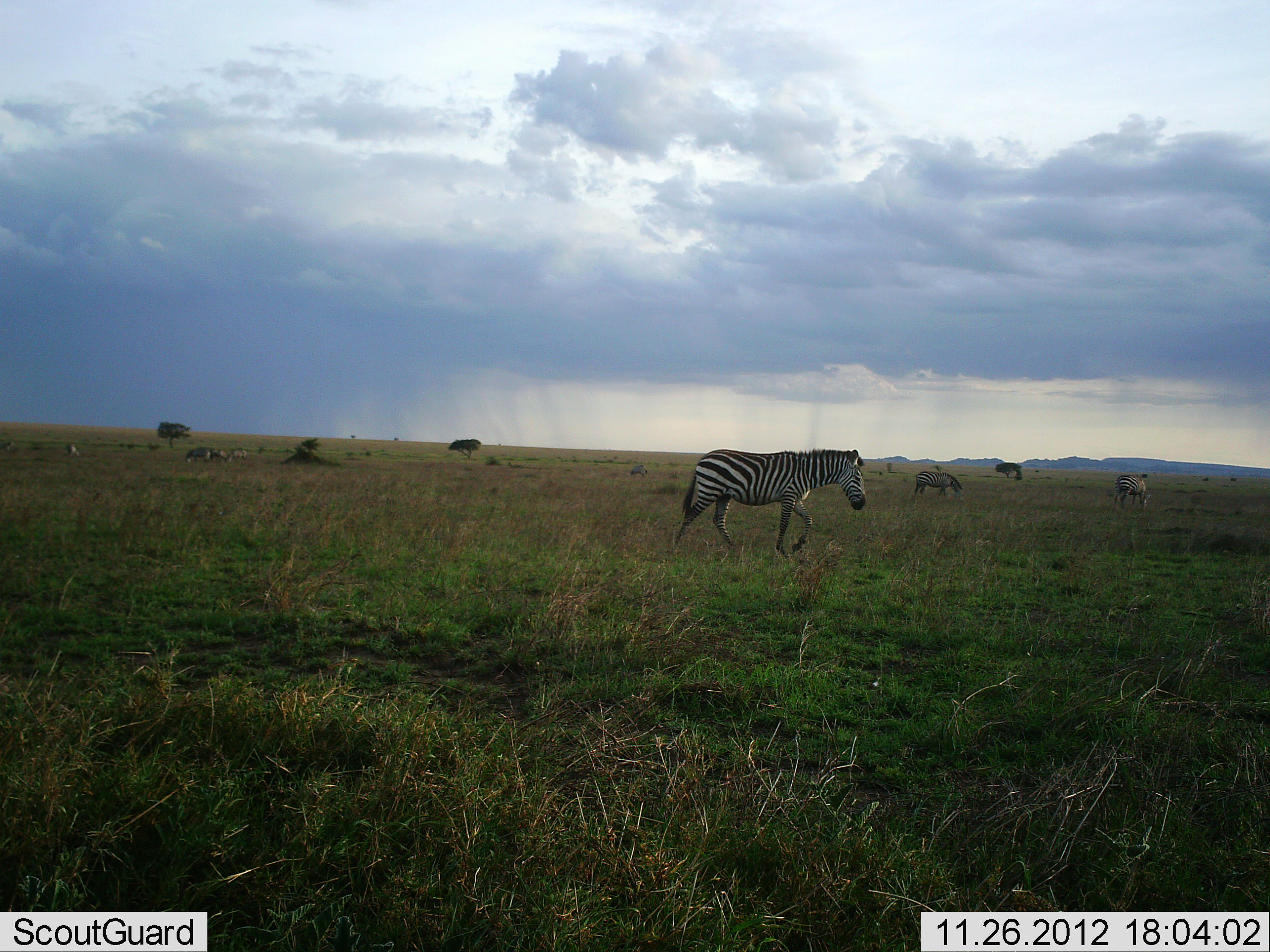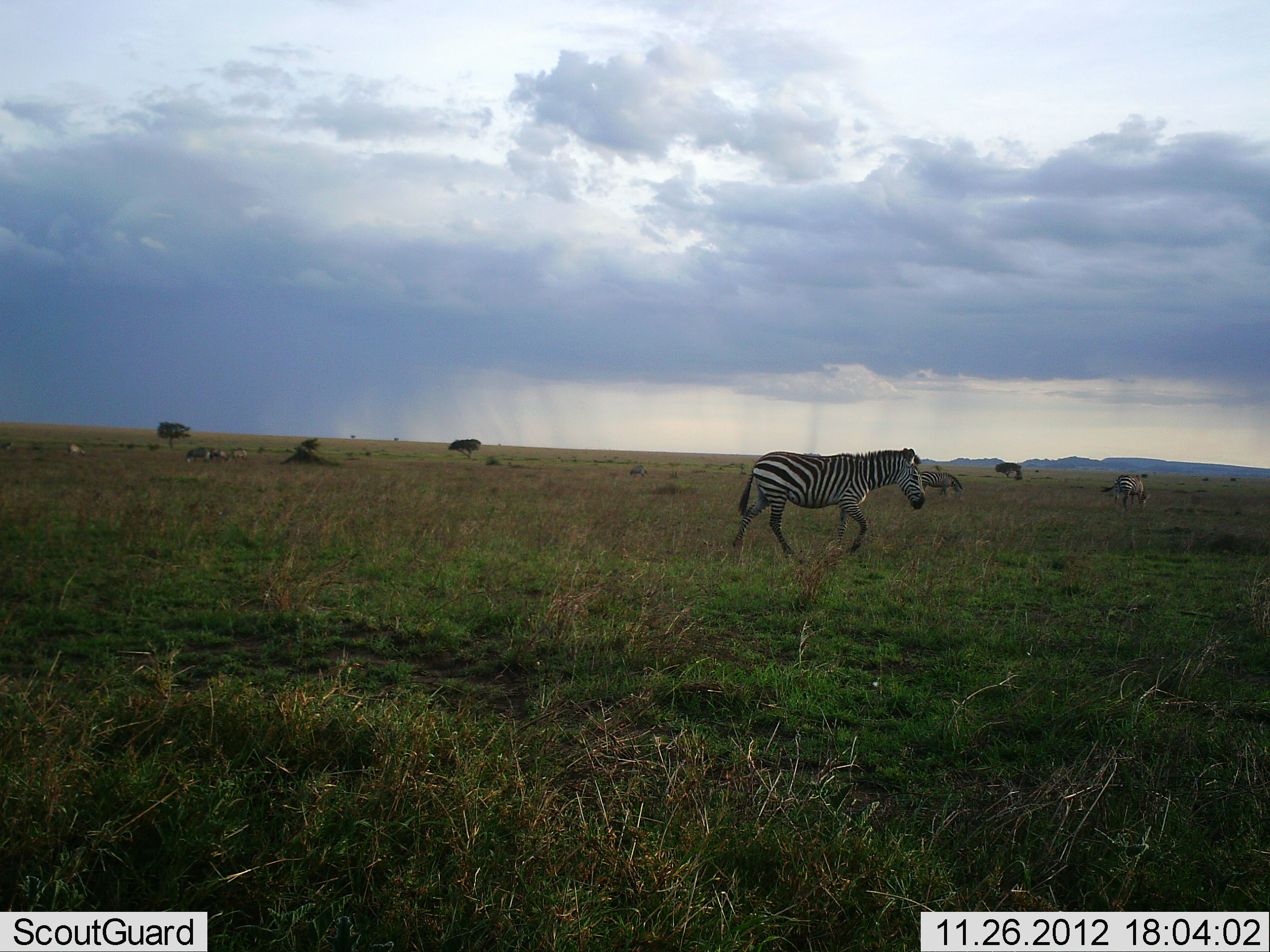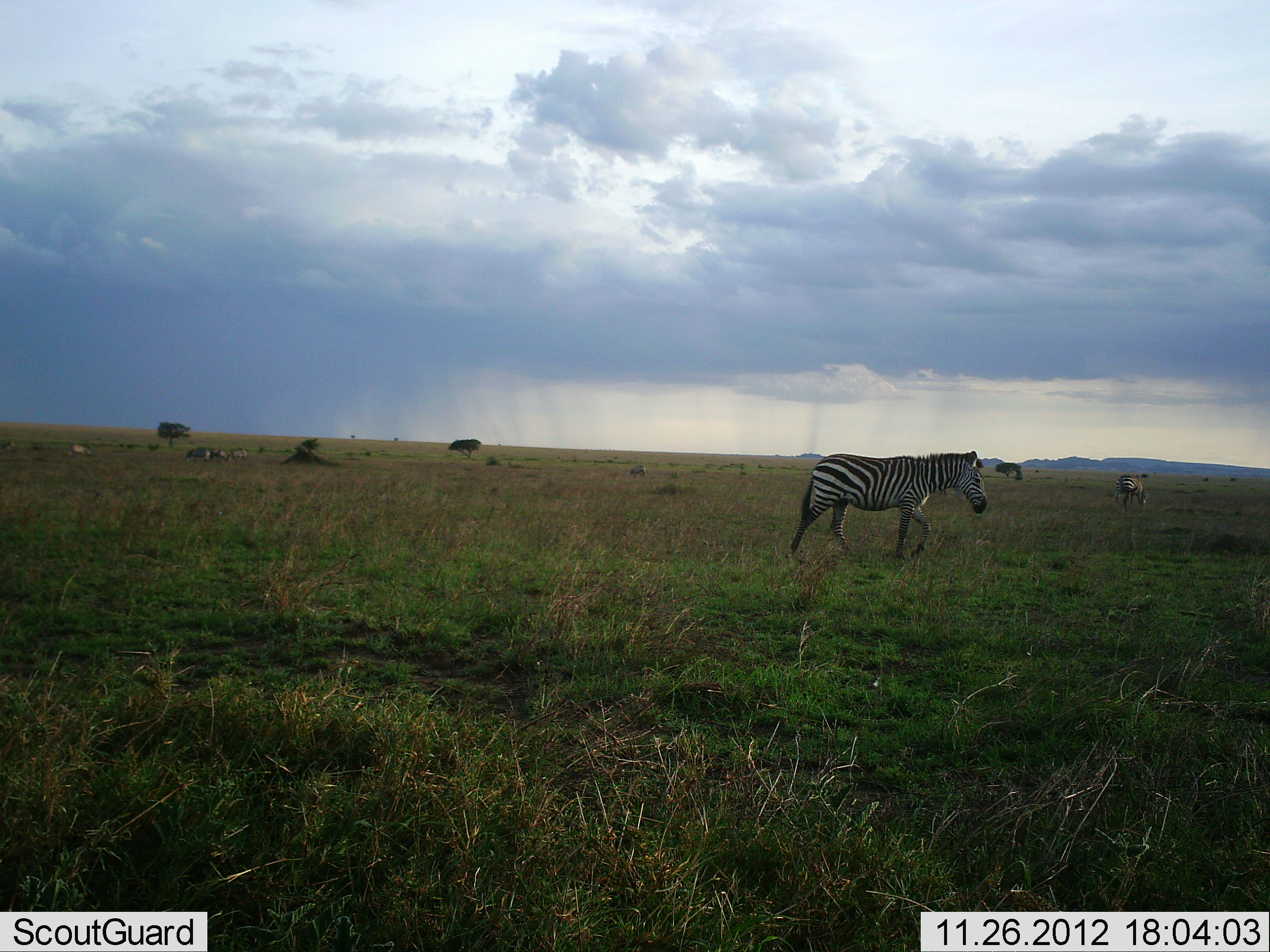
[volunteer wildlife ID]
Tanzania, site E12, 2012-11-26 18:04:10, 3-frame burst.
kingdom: Animalia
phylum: Chordata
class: Mammalia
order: Perissodactyla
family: Equidae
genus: Equus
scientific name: Equus quagga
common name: plains zebra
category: zebra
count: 4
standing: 40%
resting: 0%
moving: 100%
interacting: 0%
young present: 0%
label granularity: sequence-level